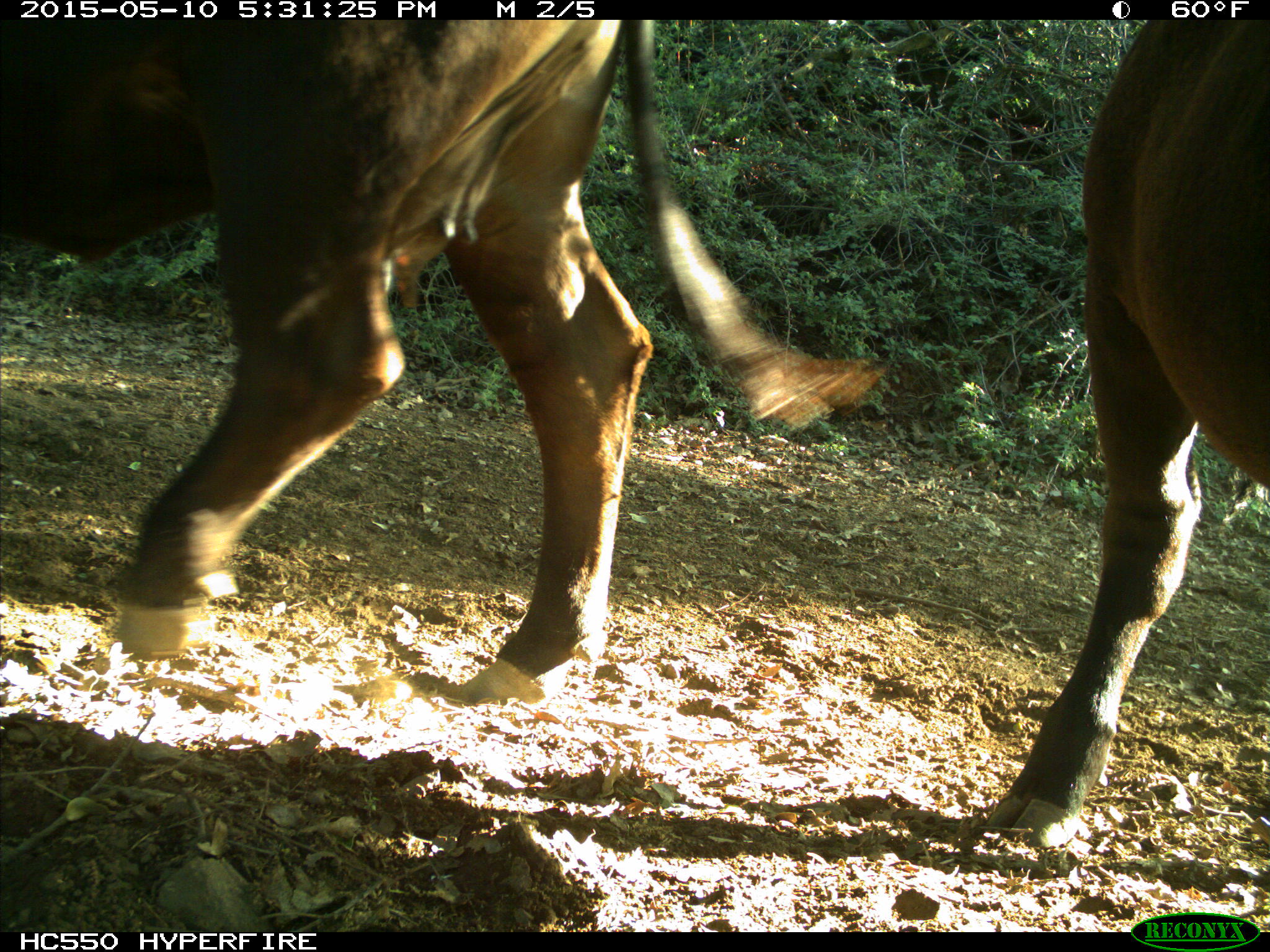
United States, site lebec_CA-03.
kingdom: Animalia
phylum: Chordata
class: Mammalia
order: Artiodactyla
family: Bovidae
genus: Bos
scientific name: Bos taurus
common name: domestic cow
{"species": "Bos taurus (domestic cow)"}